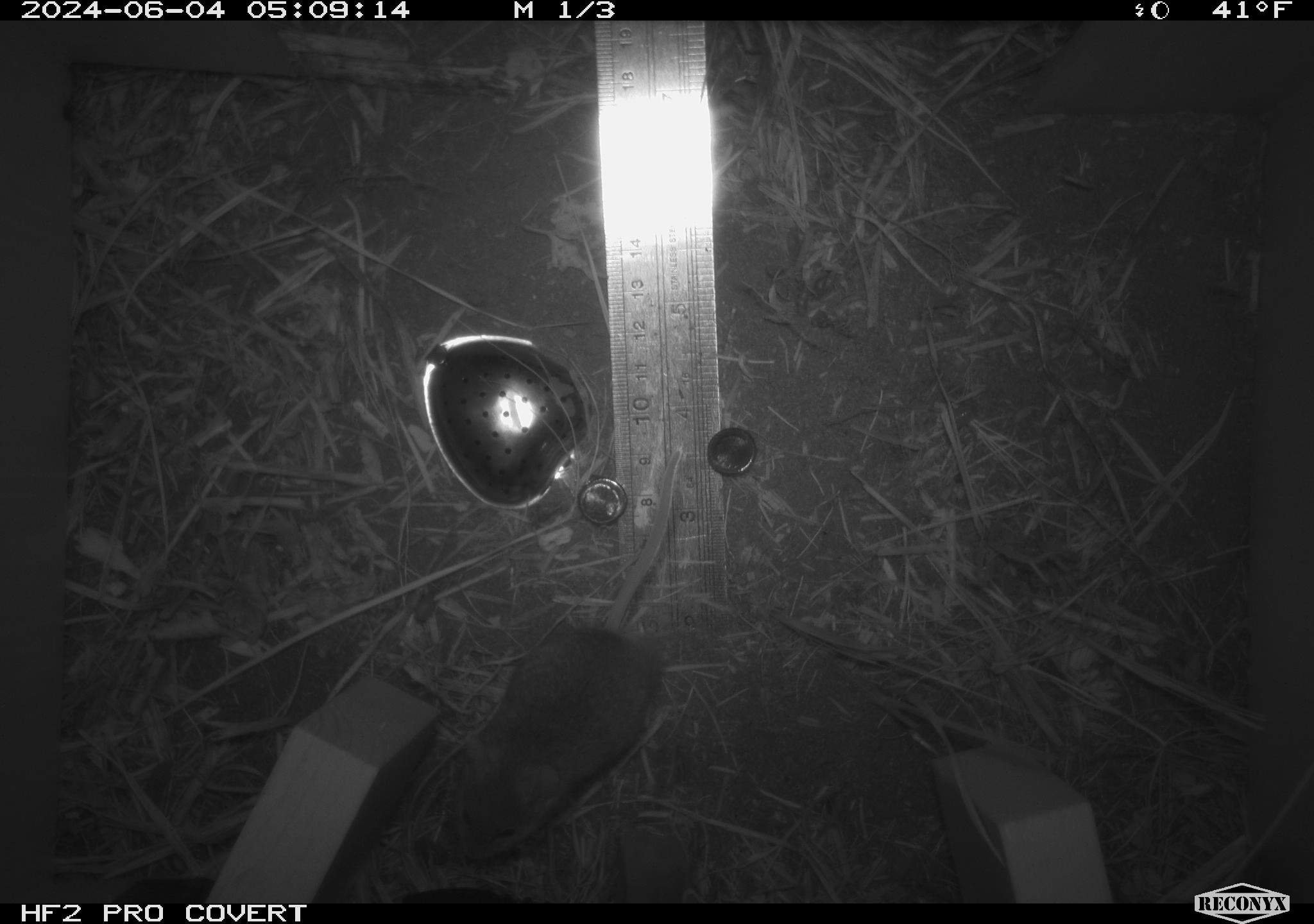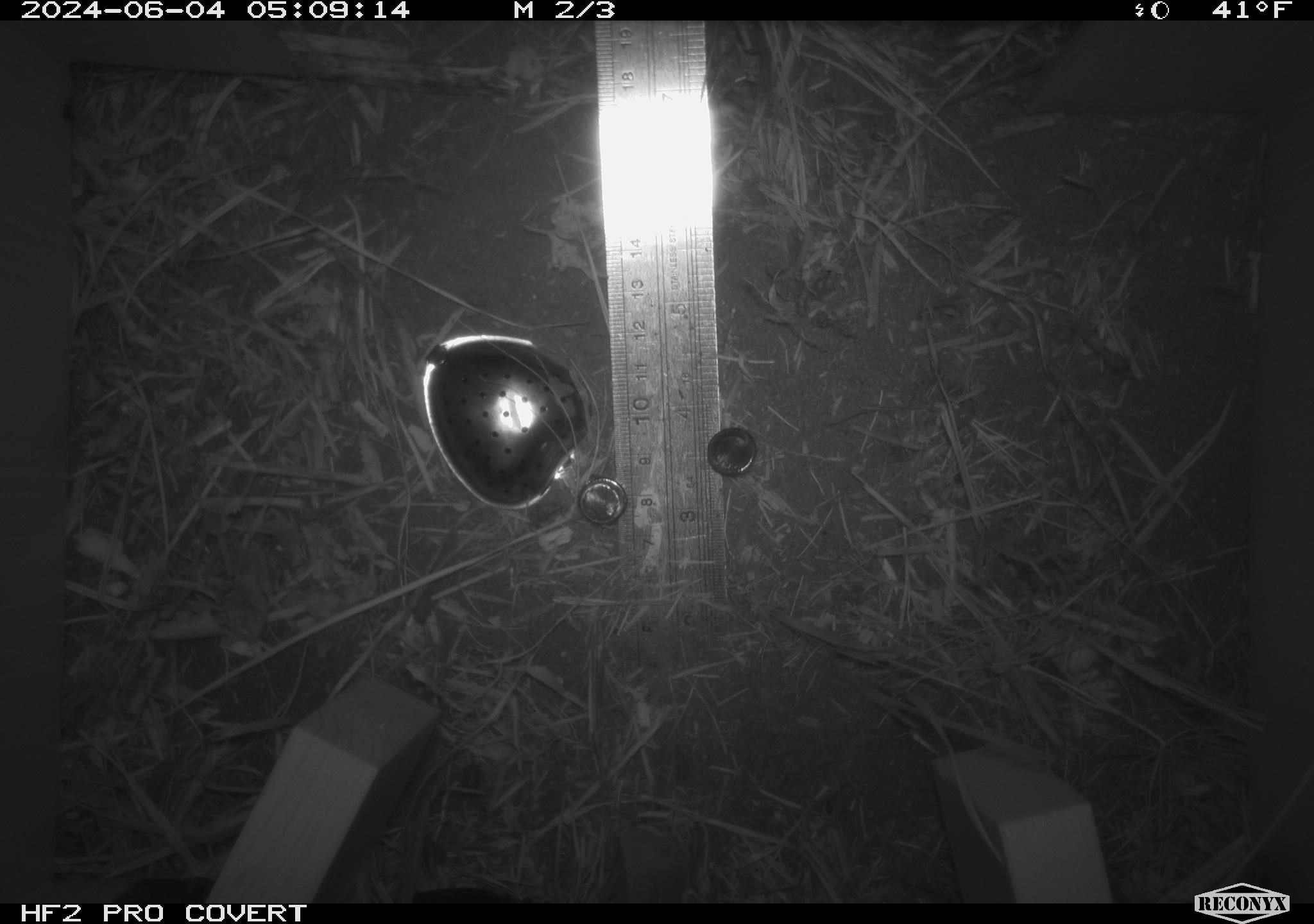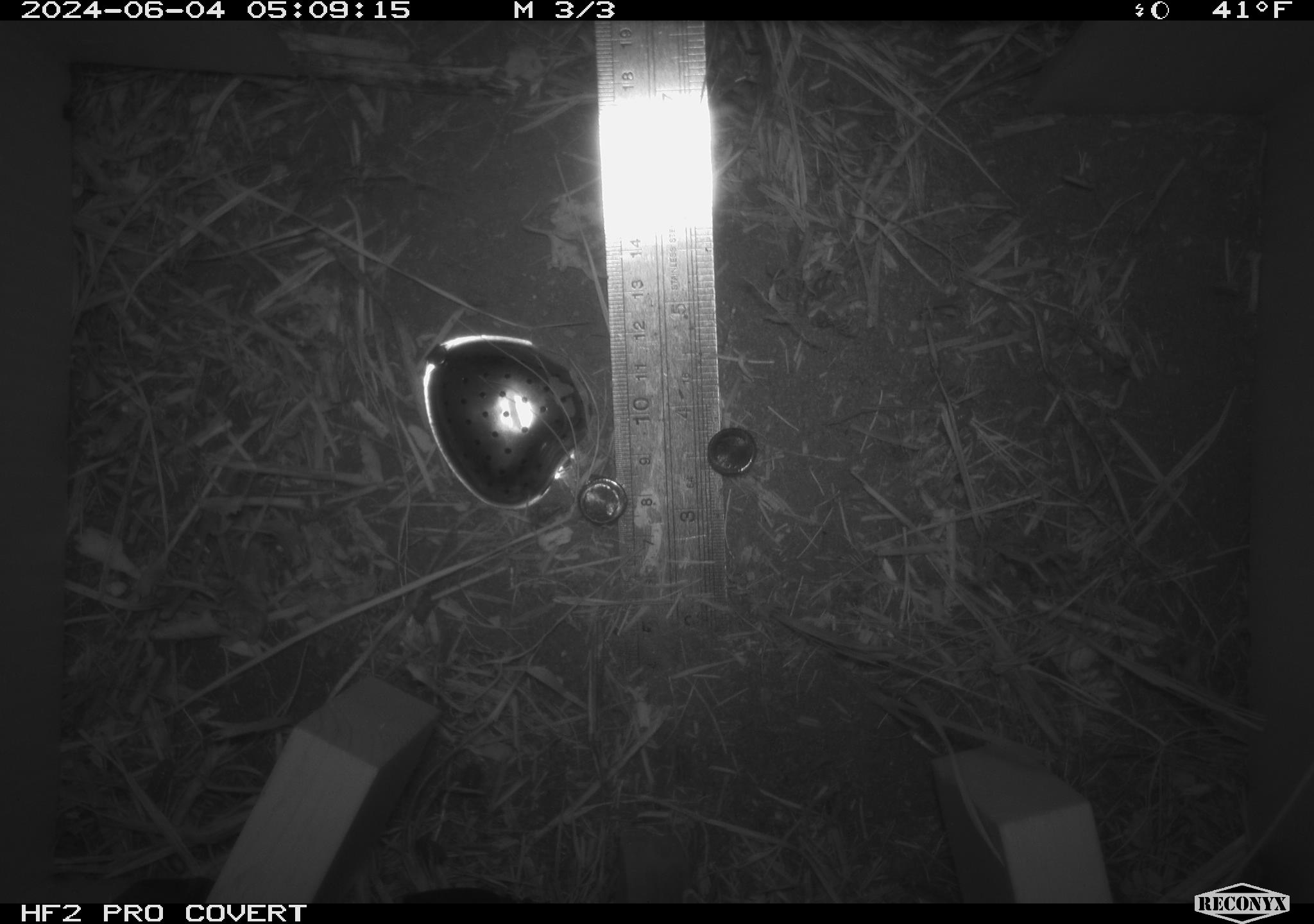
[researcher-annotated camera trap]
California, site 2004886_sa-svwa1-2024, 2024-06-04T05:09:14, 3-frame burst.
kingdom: Animalia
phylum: Chordata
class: Mammalia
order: Rodentia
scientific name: Rodentia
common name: mouse species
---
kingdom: Animalia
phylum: Arthropoda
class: Malacostraca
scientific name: Malacostraca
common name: amphipods, crabs, isopods, krill, lobsters and shrimps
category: malacostracan